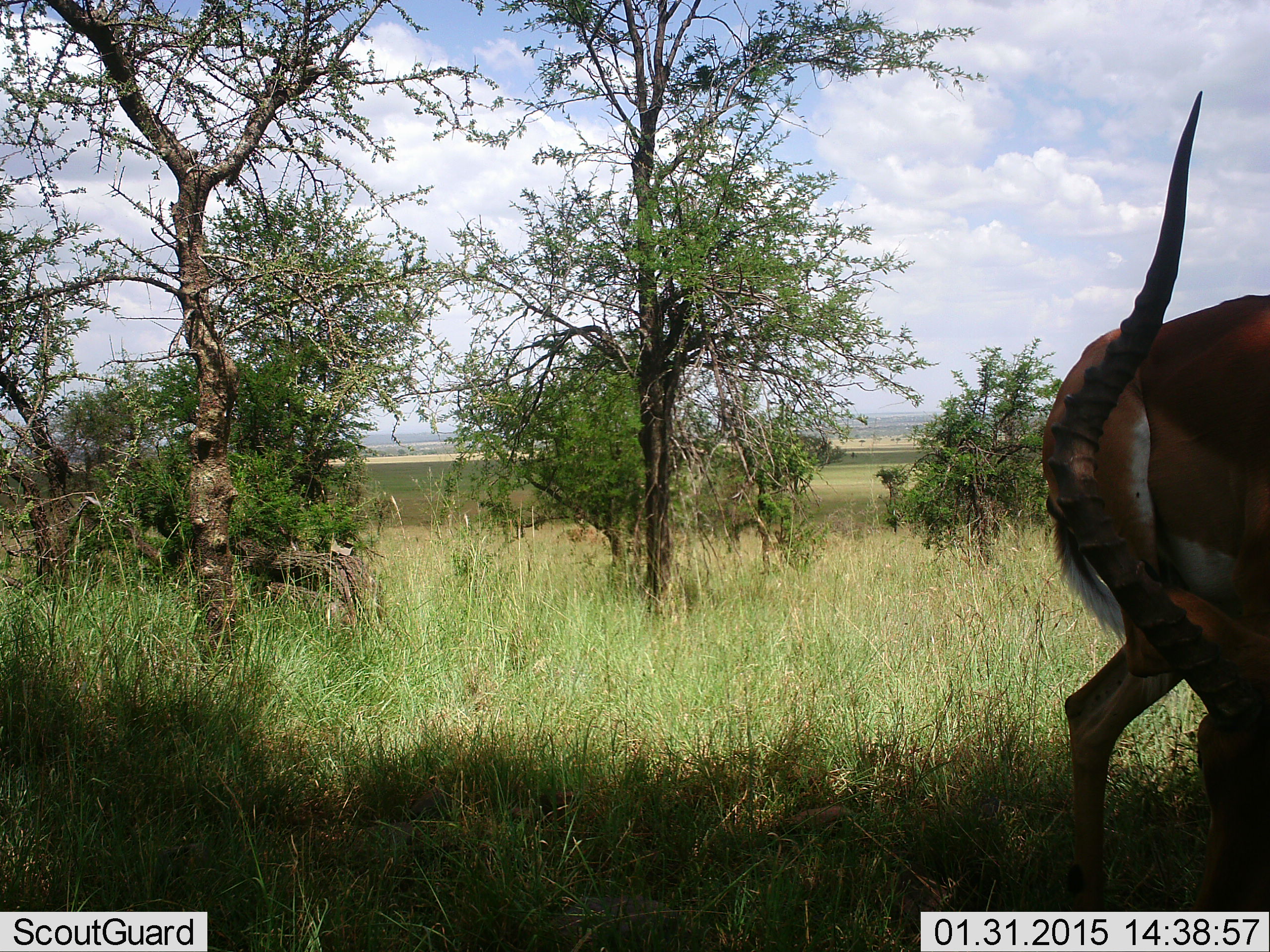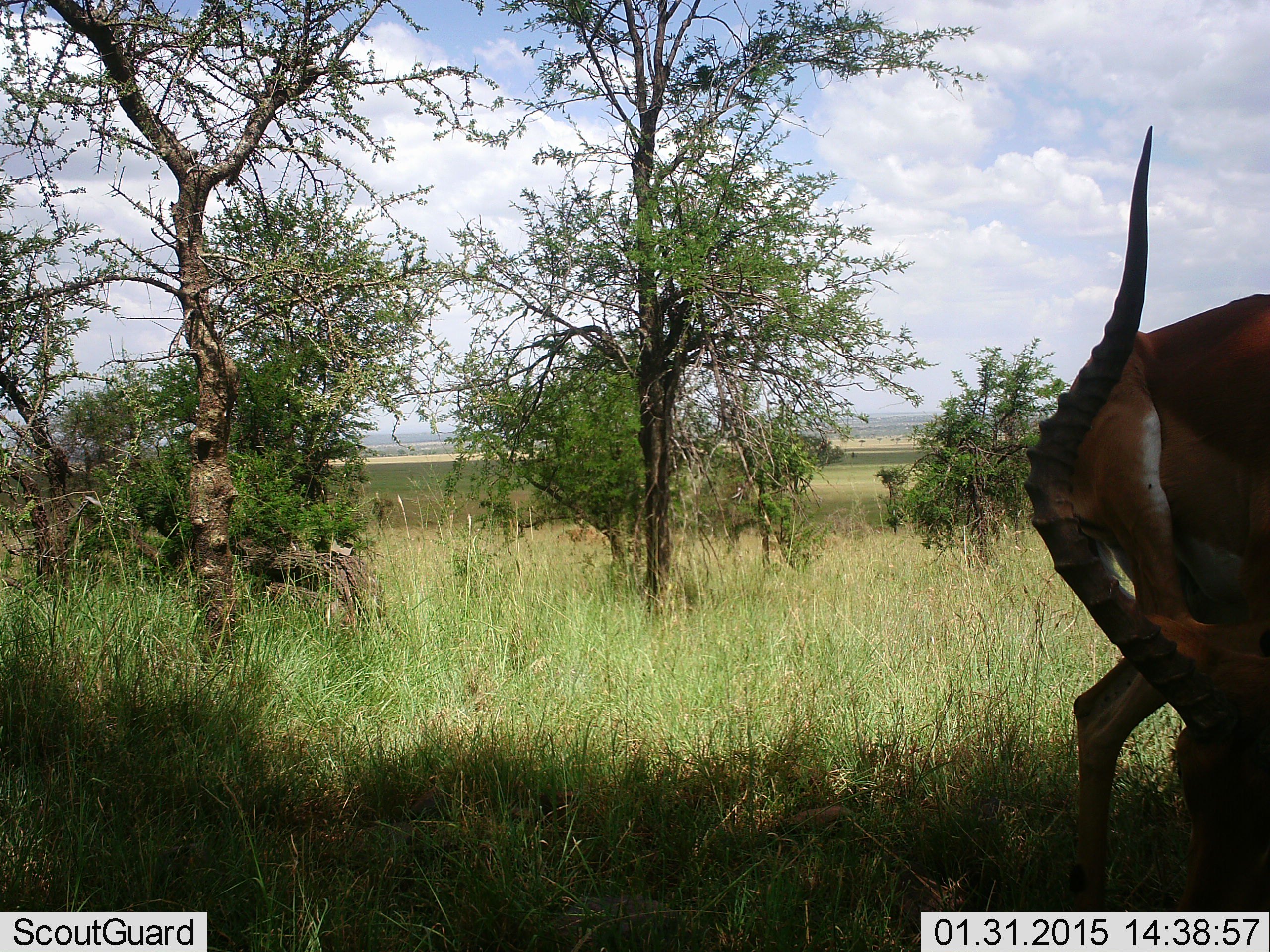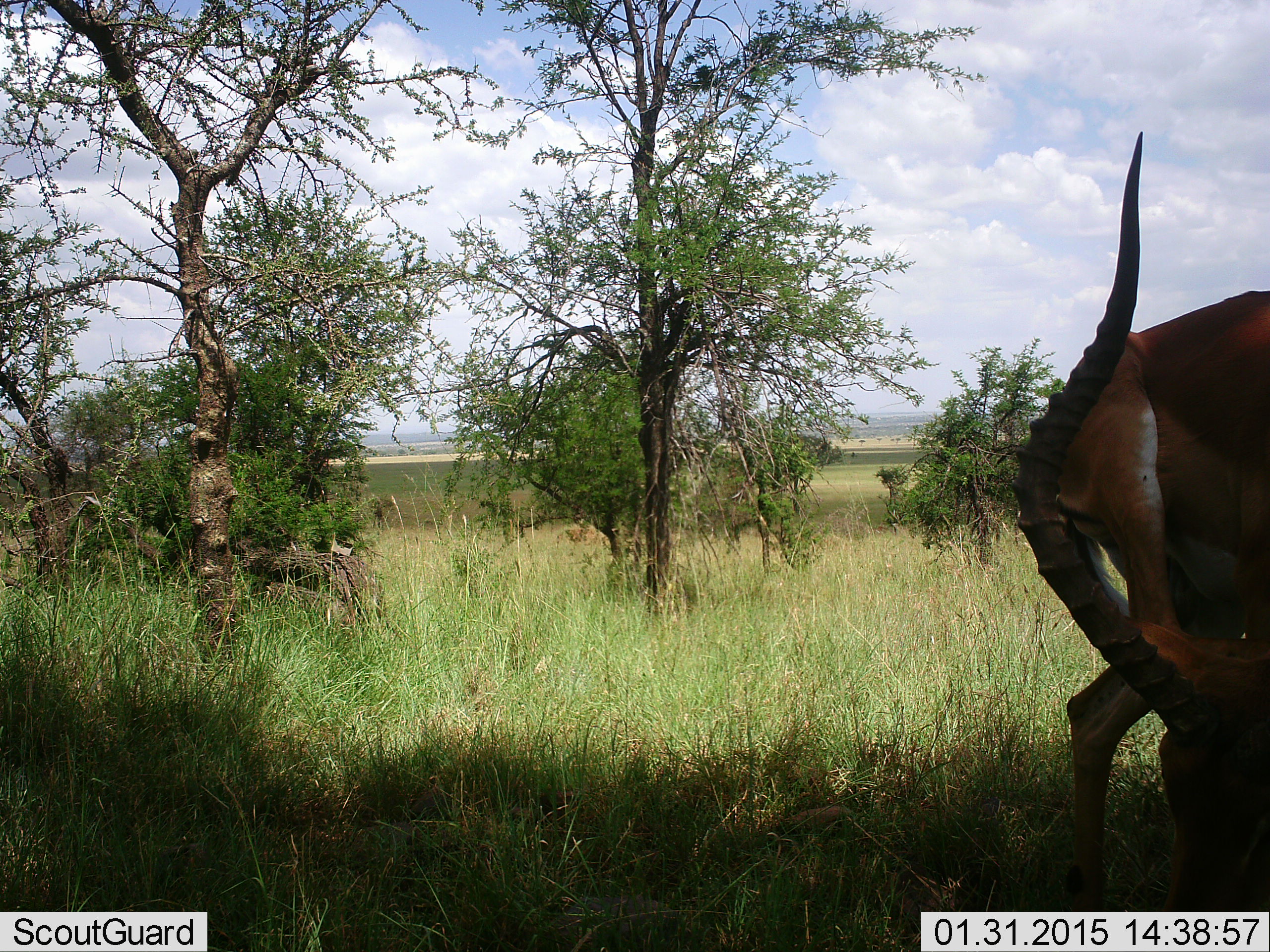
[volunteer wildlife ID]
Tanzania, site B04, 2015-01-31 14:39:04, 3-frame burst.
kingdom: Animalia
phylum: Chordata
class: Mammalia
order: Artiodactyla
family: Bovidae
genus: Aepyceros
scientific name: Aepyceros melampus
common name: impala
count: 1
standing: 80%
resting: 20%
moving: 10%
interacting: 10%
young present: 0%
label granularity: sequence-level